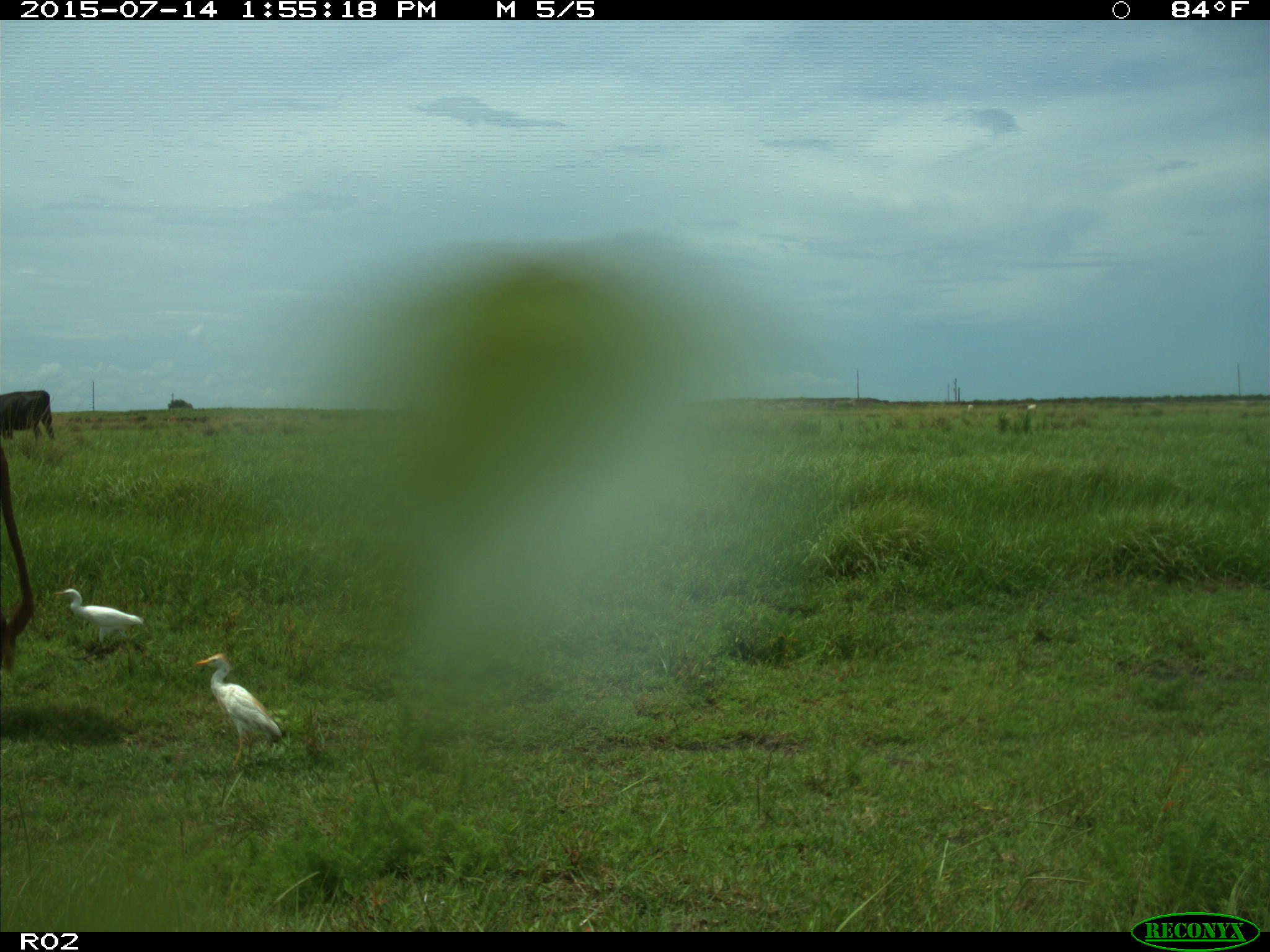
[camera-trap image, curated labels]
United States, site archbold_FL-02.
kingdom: Animalia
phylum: Chordata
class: Mammalia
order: Artiodactyla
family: Bovidae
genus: Bos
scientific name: Bos taurus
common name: domestic cow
Bos taurus (domestic cow).